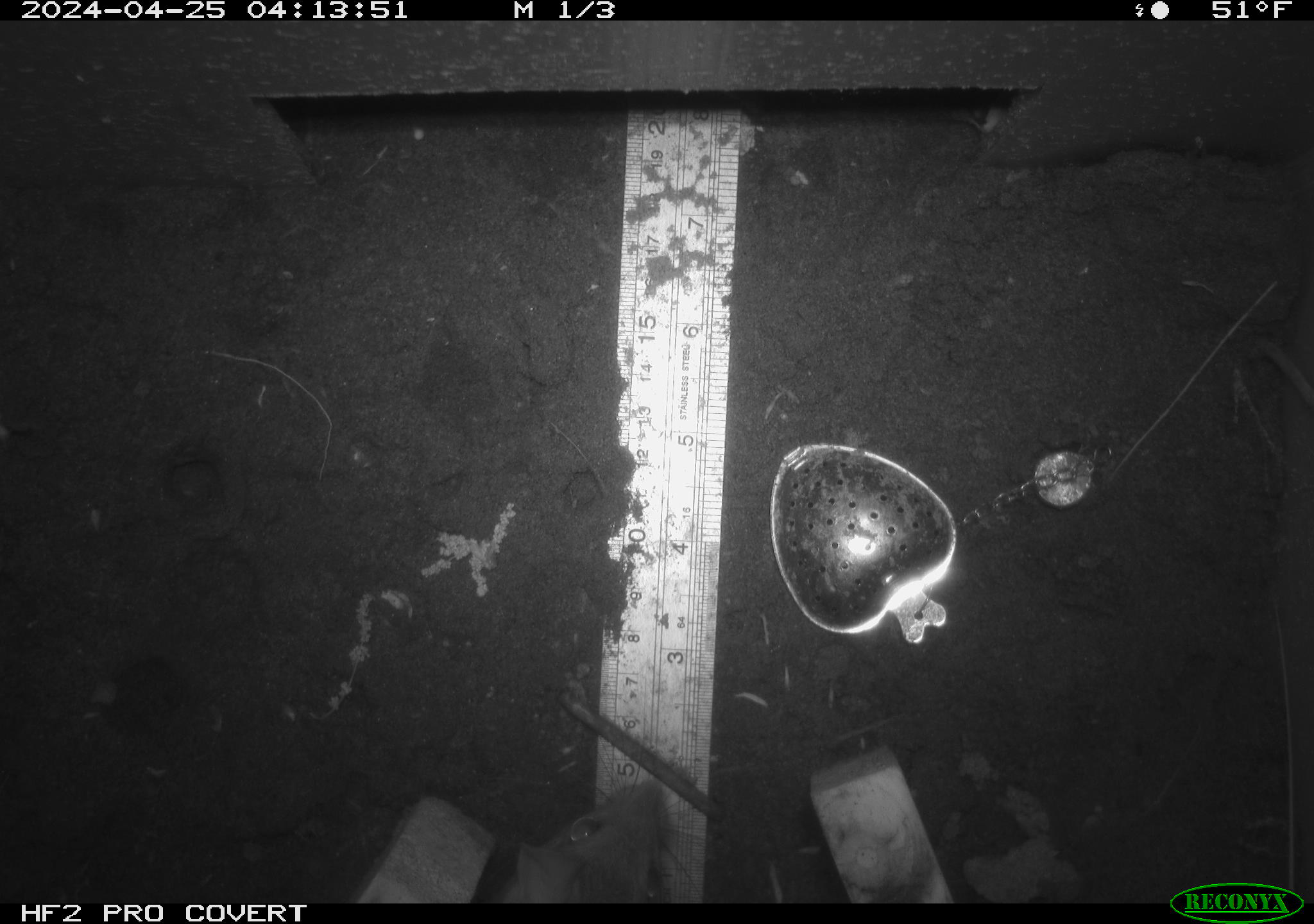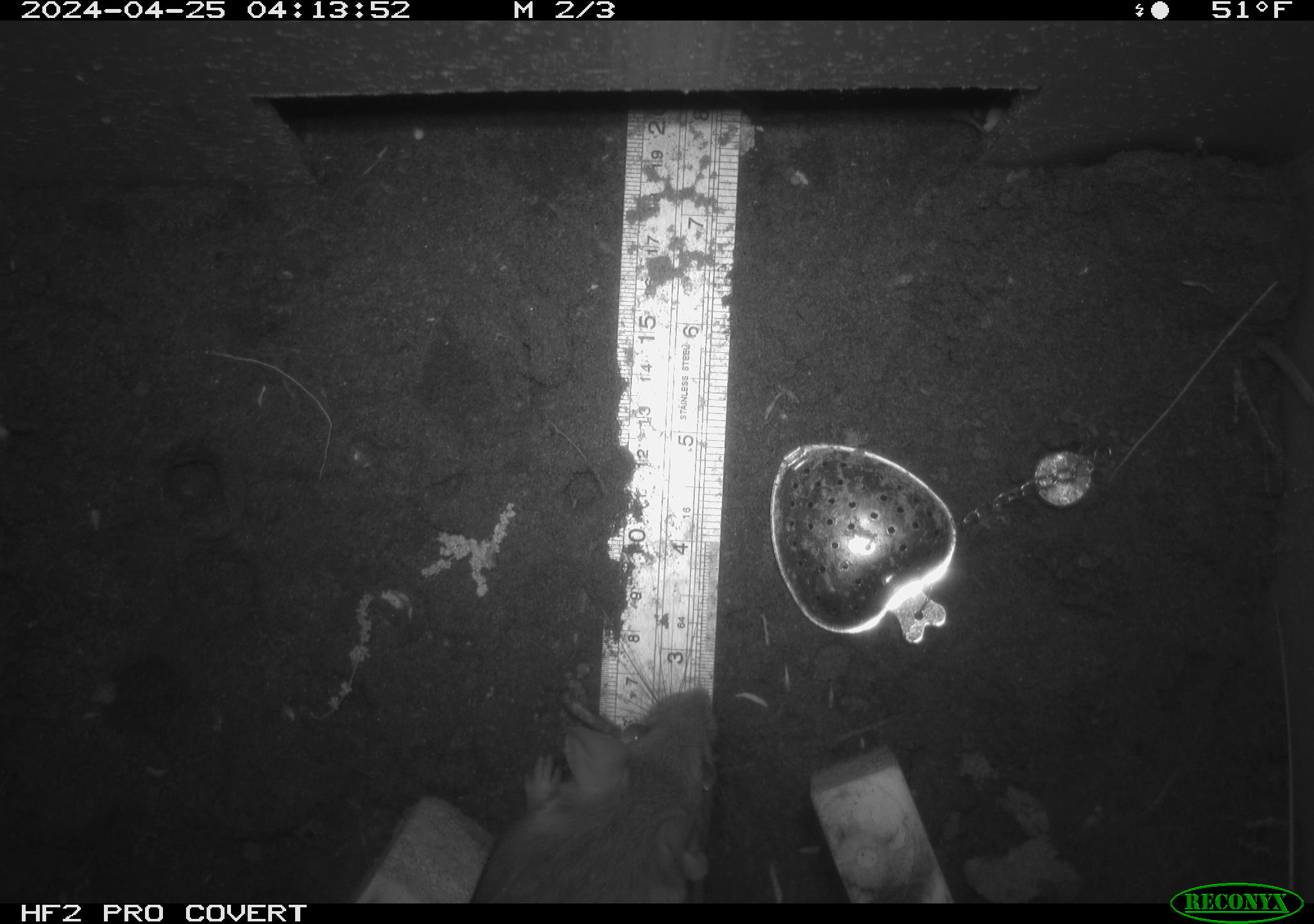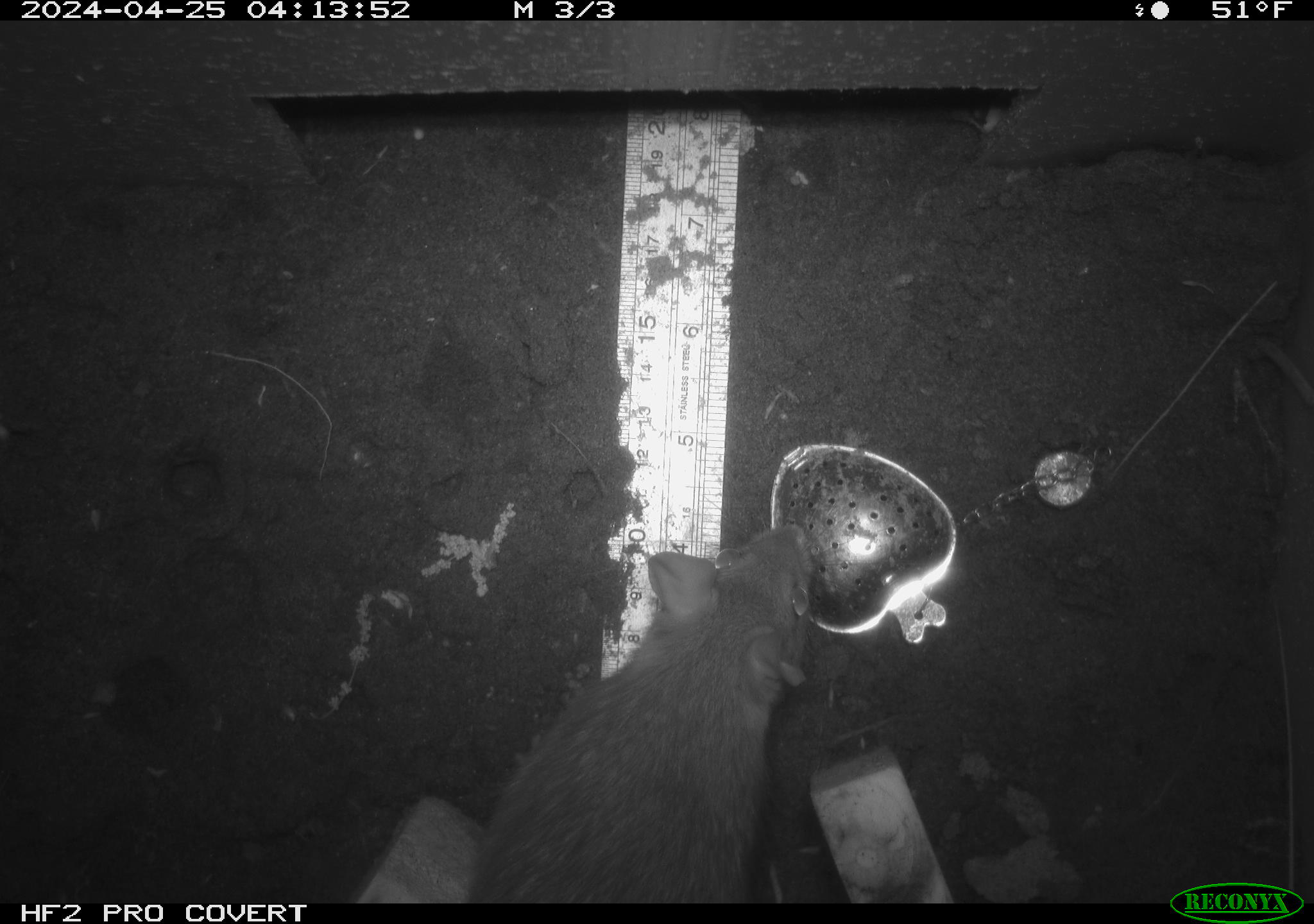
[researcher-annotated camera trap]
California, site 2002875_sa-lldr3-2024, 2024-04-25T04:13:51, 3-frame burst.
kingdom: Animalia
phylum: Chordata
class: Mammalia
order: Rodentia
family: Muridae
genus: Rattus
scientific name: Rattus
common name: rat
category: rattus species